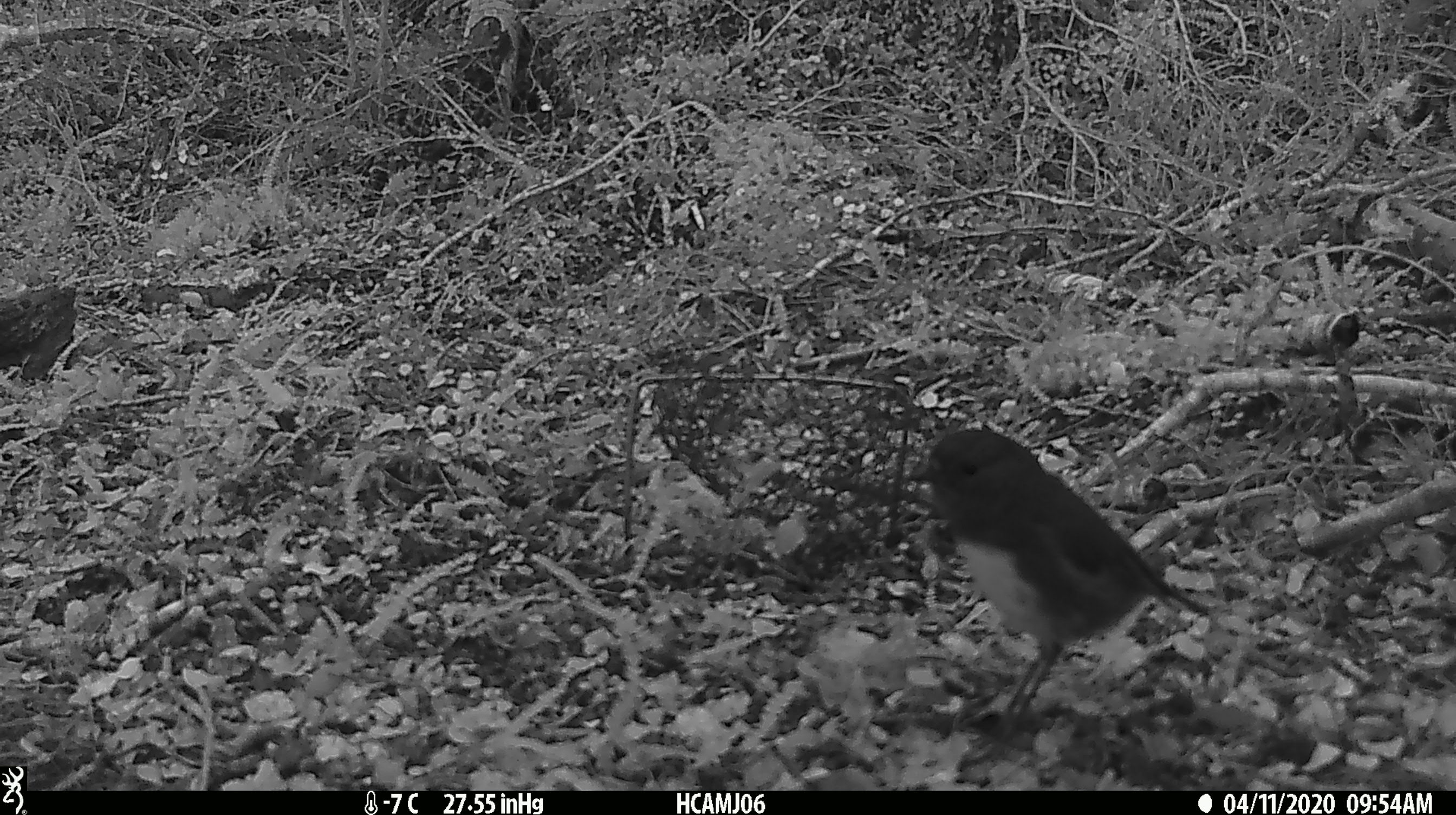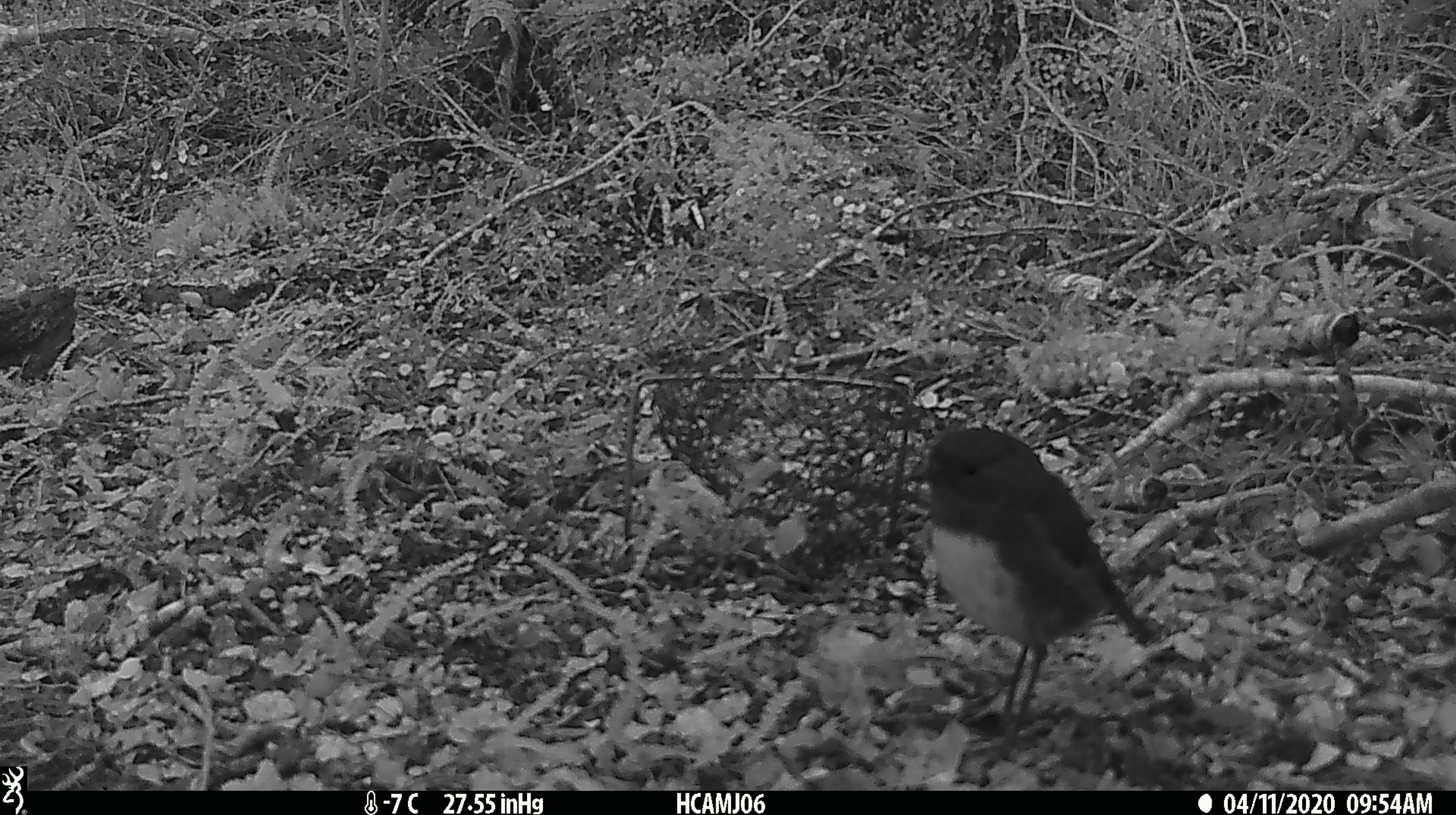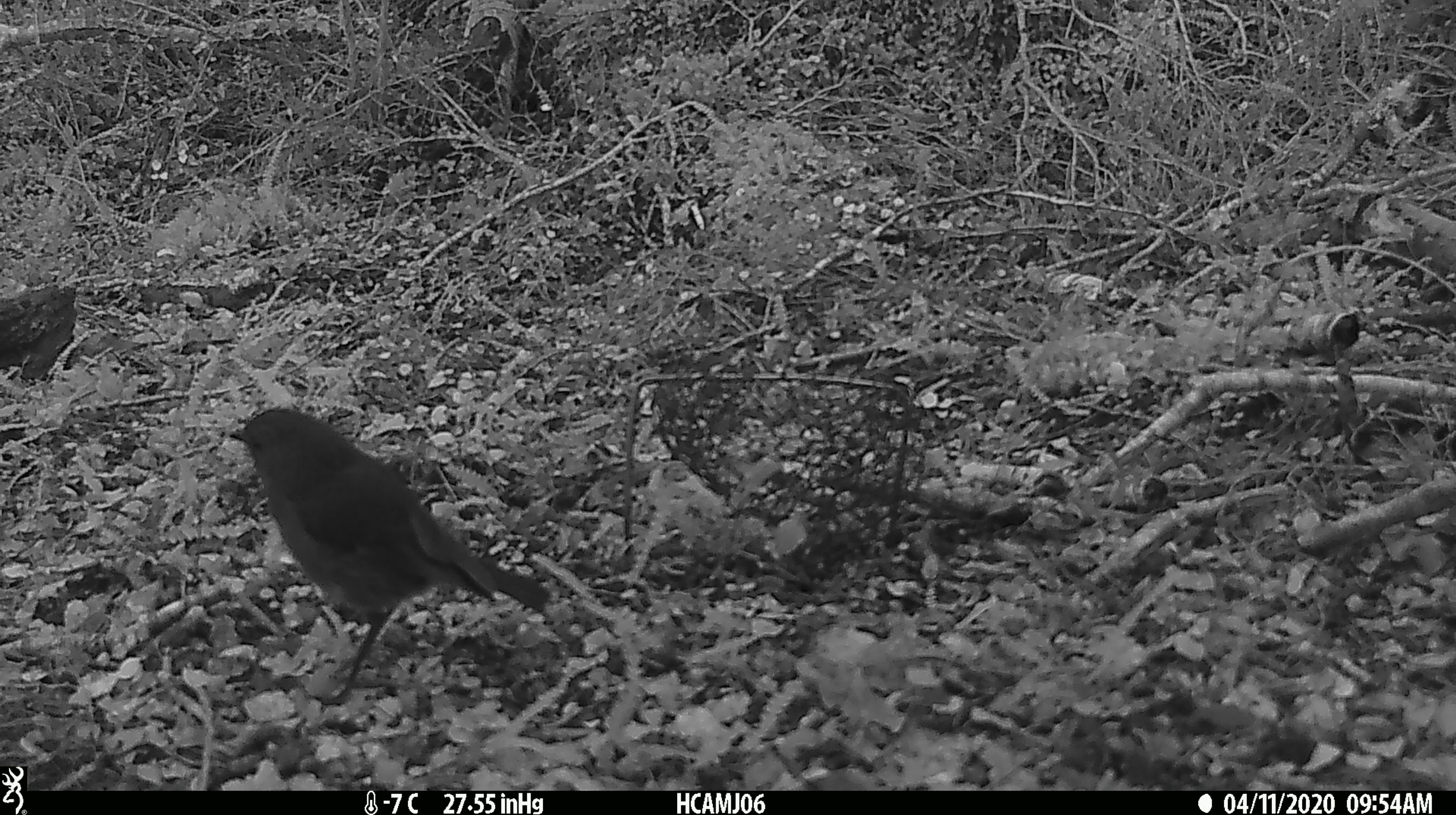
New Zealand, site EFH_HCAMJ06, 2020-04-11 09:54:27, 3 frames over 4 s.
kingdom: Animalia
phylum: Chordata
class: Aves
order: Passeriformes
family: Petroicidae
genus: Petroica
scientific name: Petroica australis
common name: new zealand robin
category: robin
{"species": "robin (new zealand robin) (Petroica australis)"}